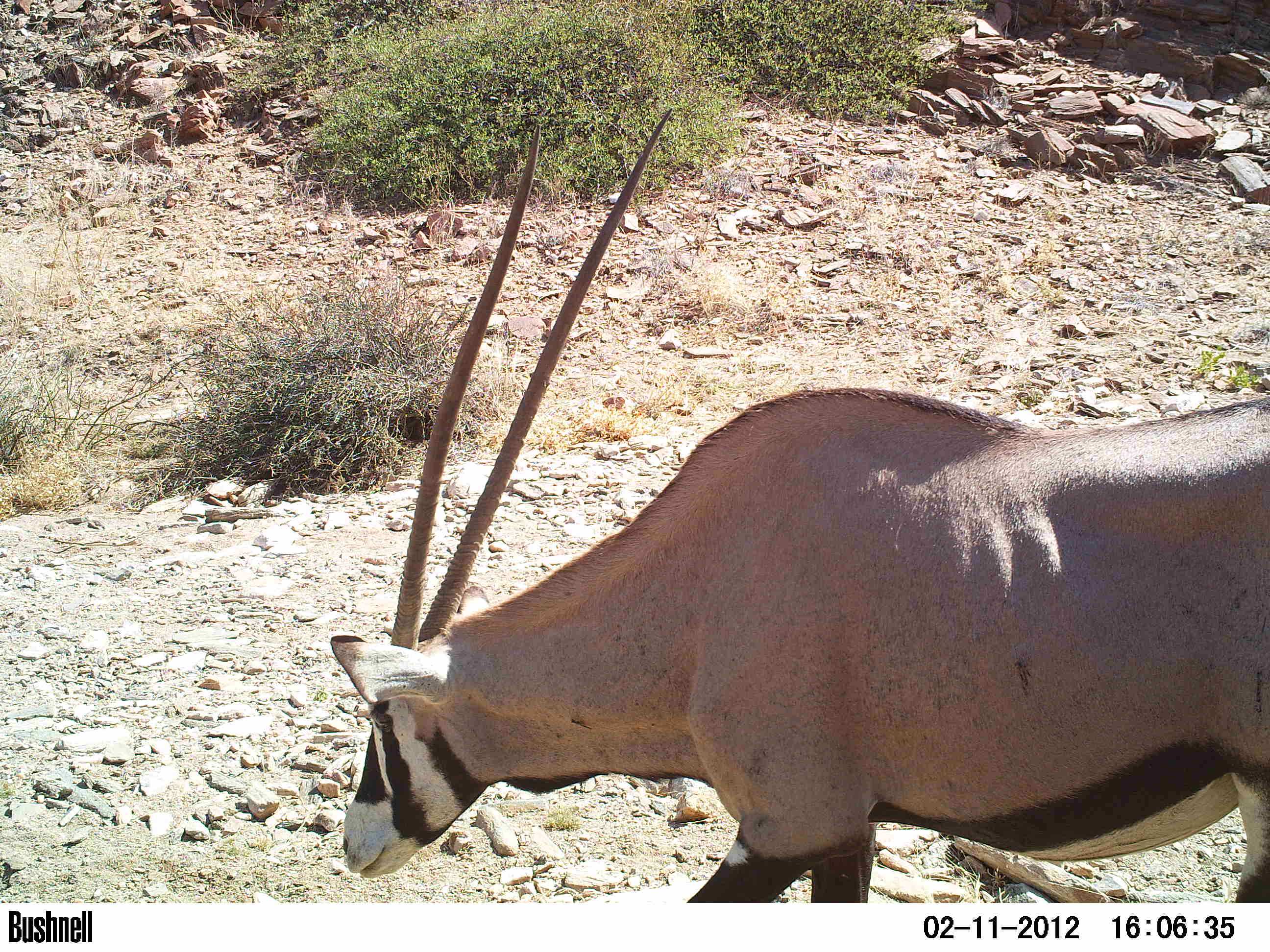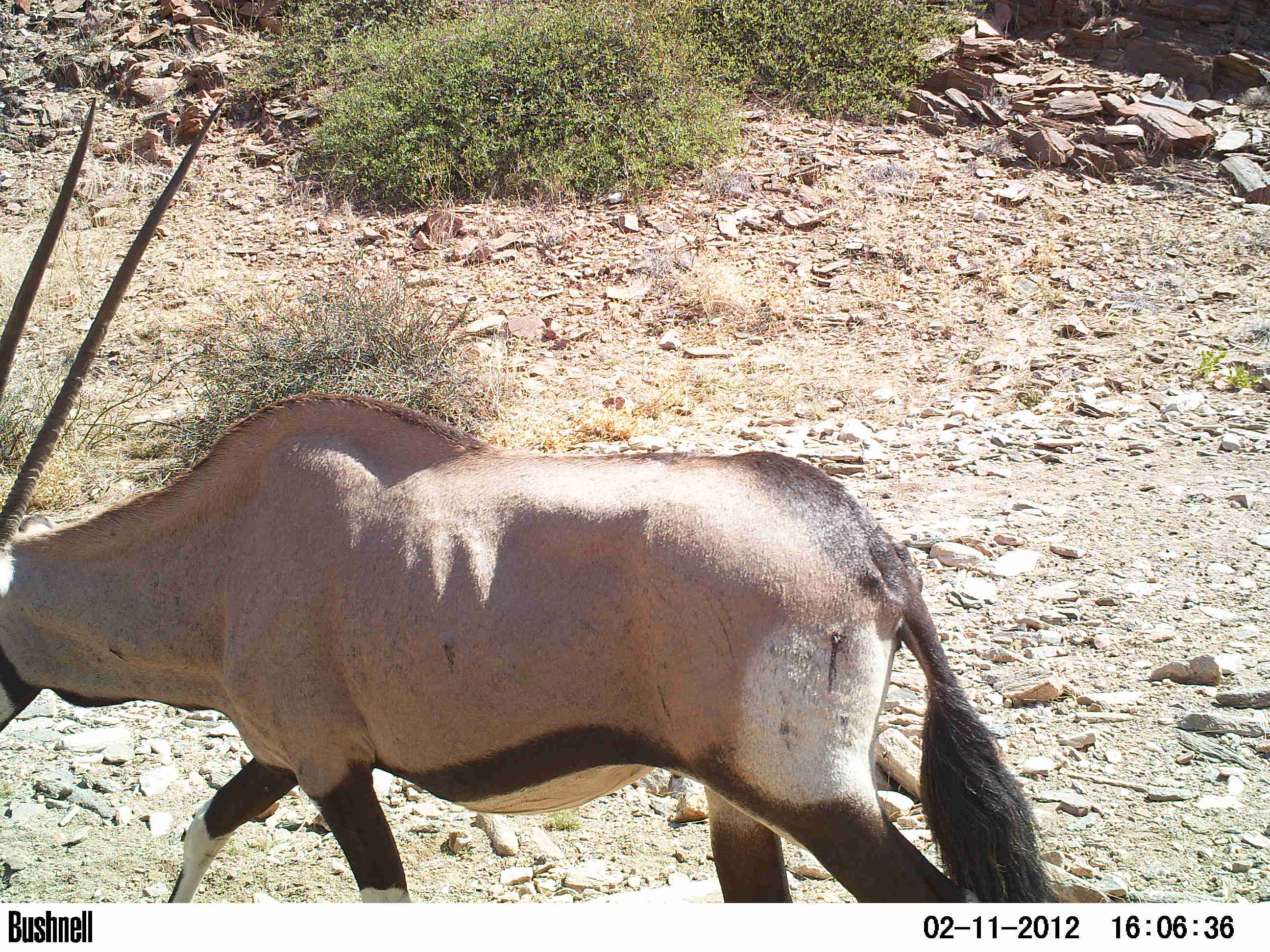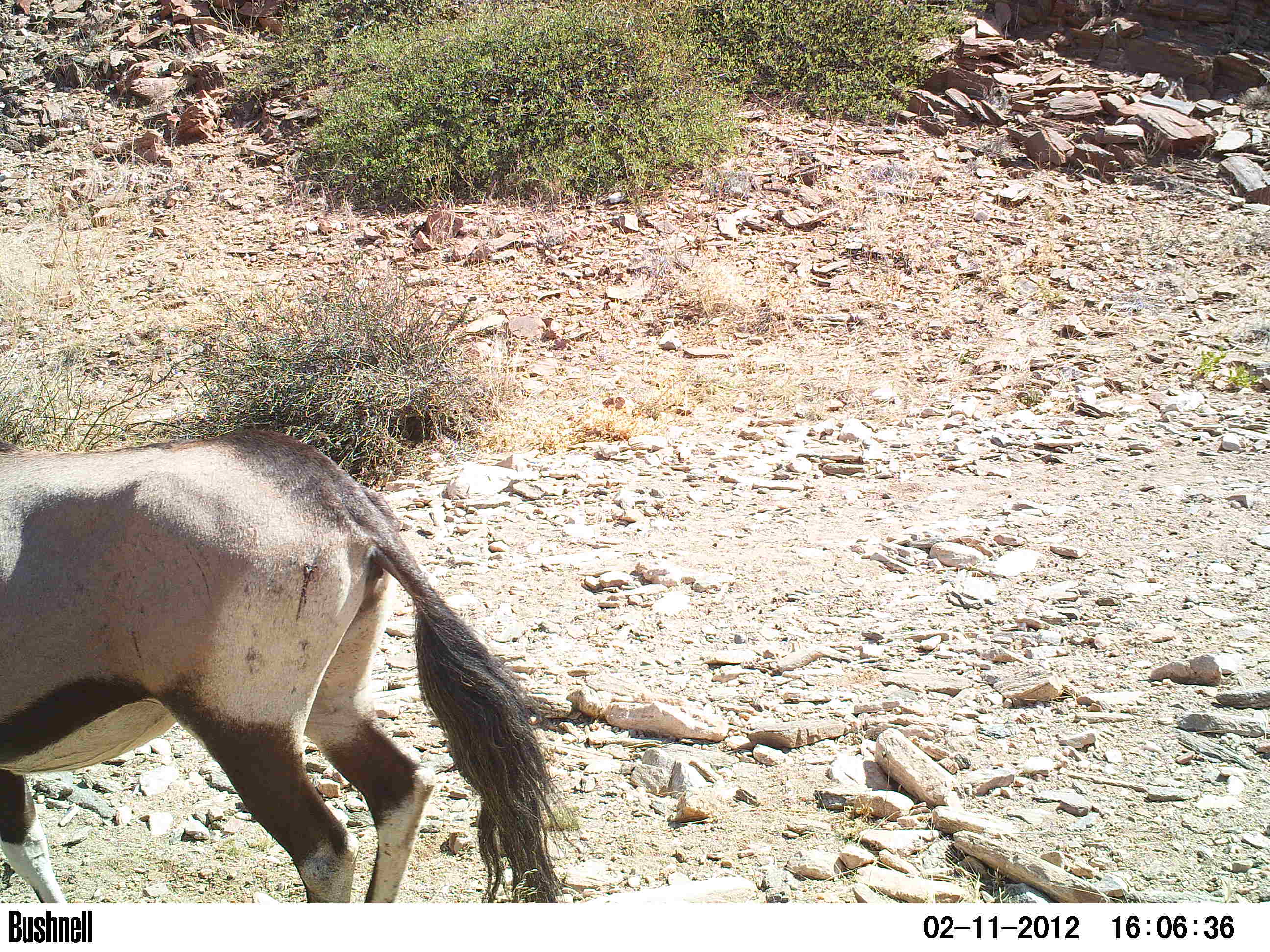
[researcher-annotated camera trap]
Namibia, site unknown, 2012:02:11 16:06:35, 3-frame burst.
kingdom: Animalia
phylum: Chordata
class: Mammalia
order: Artiodactyla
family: Bovidae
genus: Oryx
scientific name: Oryx gazella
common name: gemsbok